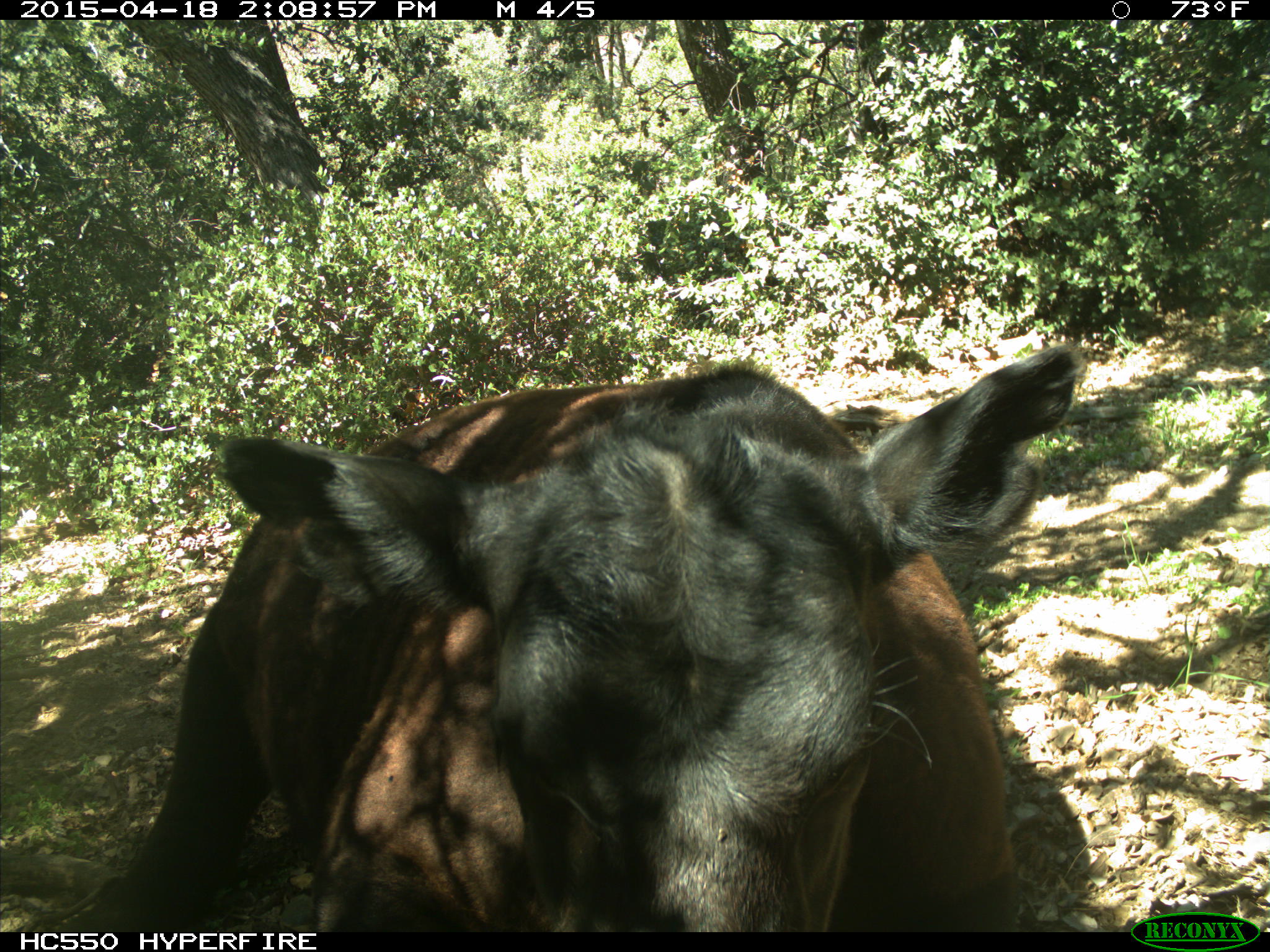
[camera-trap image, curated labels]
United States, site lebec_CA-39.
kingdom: Animalia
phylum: Chordata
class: Mammalia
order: Artiodactyla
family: Bovidae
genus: Bos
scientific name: Bos taurus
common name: domestic cow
Bos taurus (domestic cow).